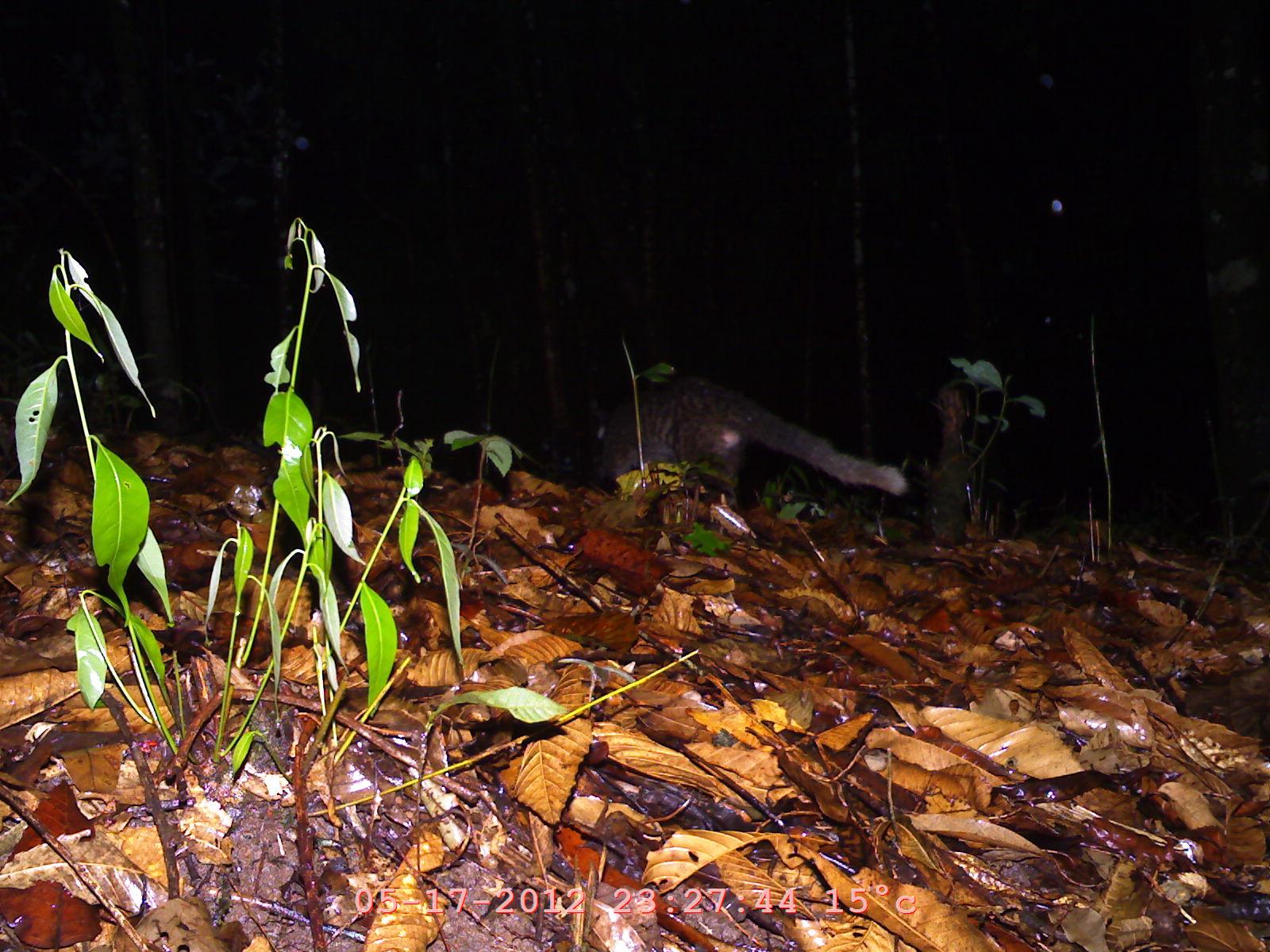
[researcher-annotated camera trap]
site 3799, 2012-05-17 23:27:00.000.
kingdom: Animalia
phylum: Chordata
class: Mammalia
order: Carnivora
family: Viverridae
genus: Paradoxurus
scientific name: Paradoxurus hermaphroditus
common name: asian palm civet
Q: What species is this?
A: Paradoxurus hermaphroditus (asian palm civet).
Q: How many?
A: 1.